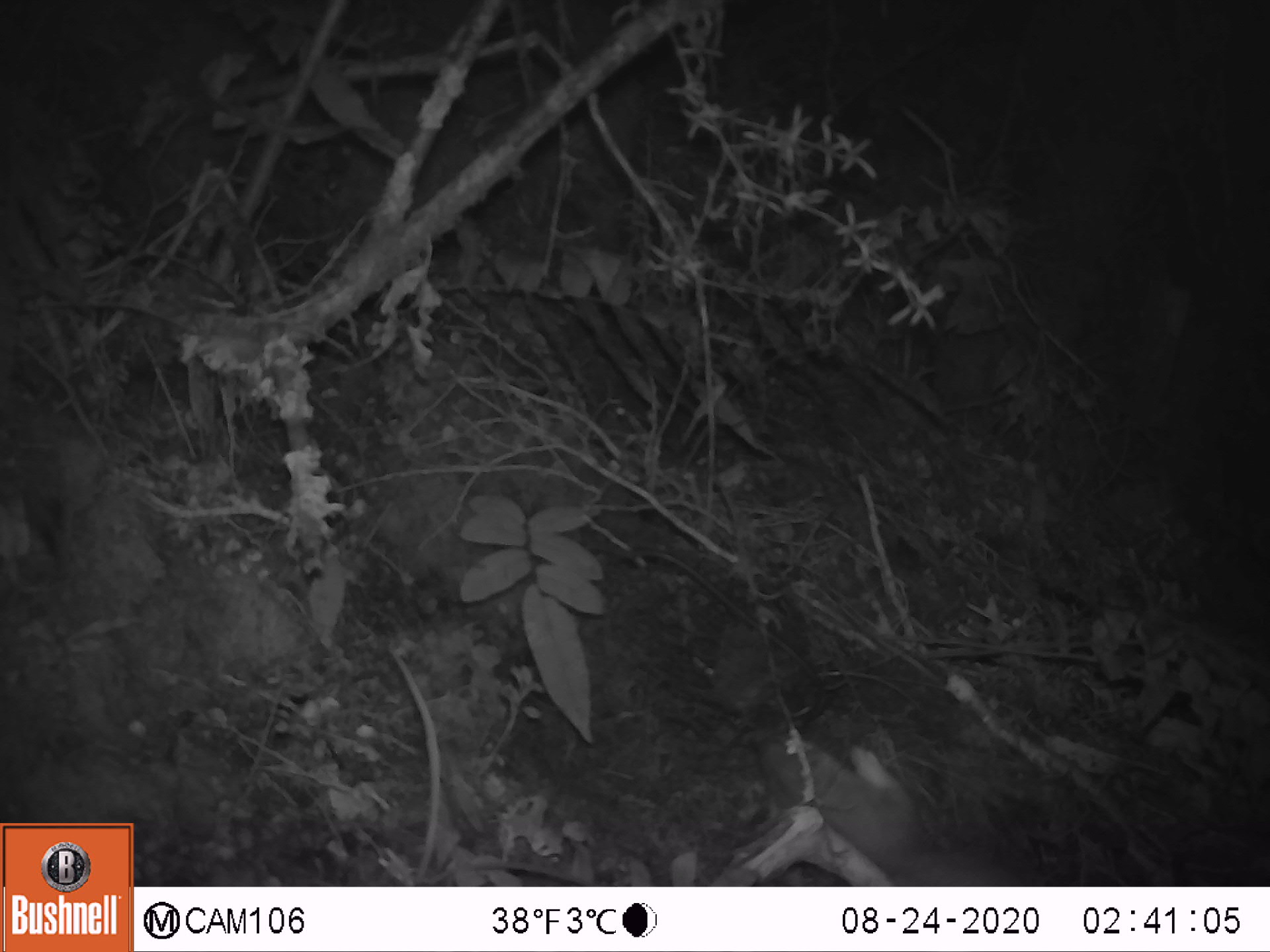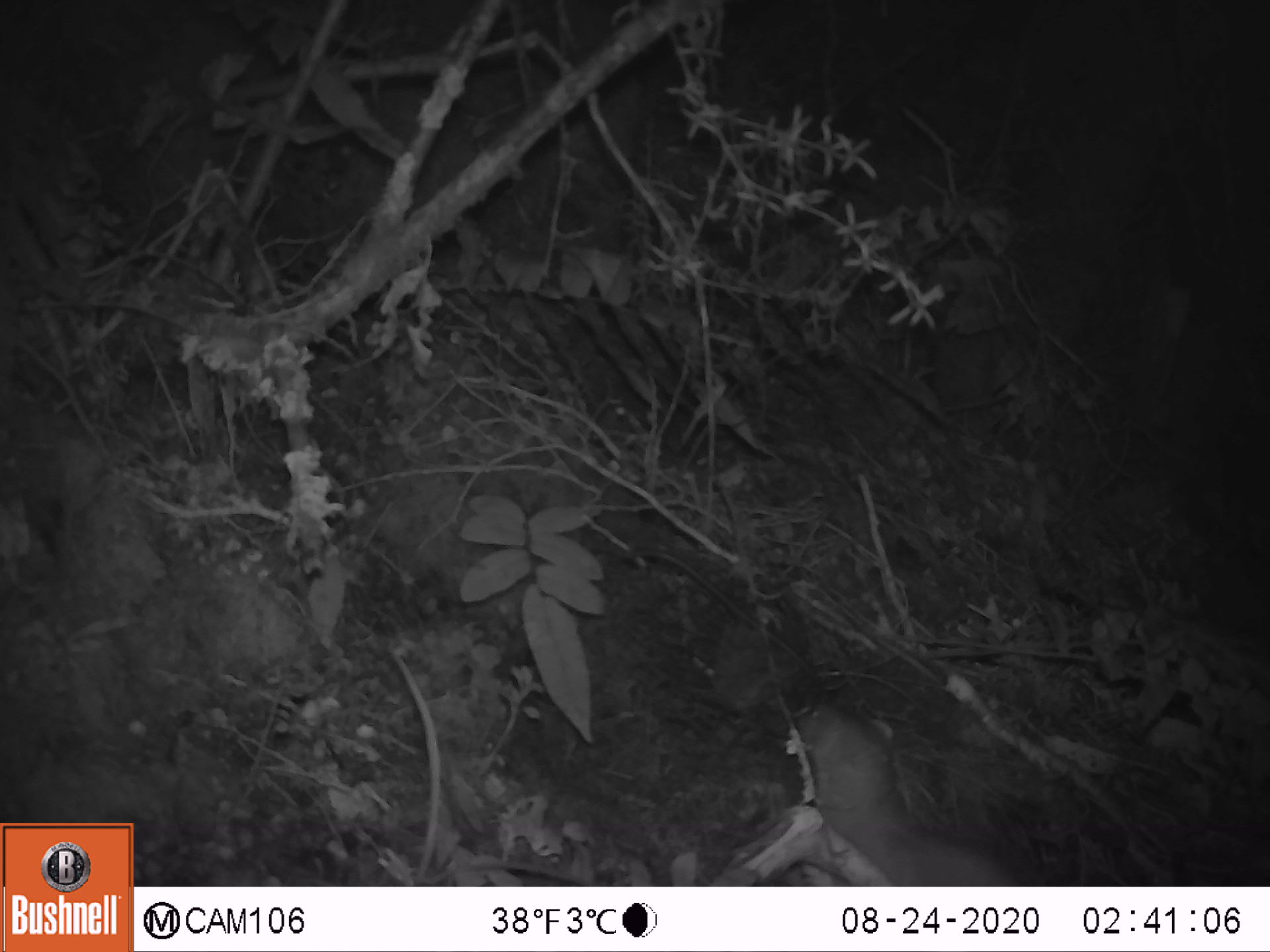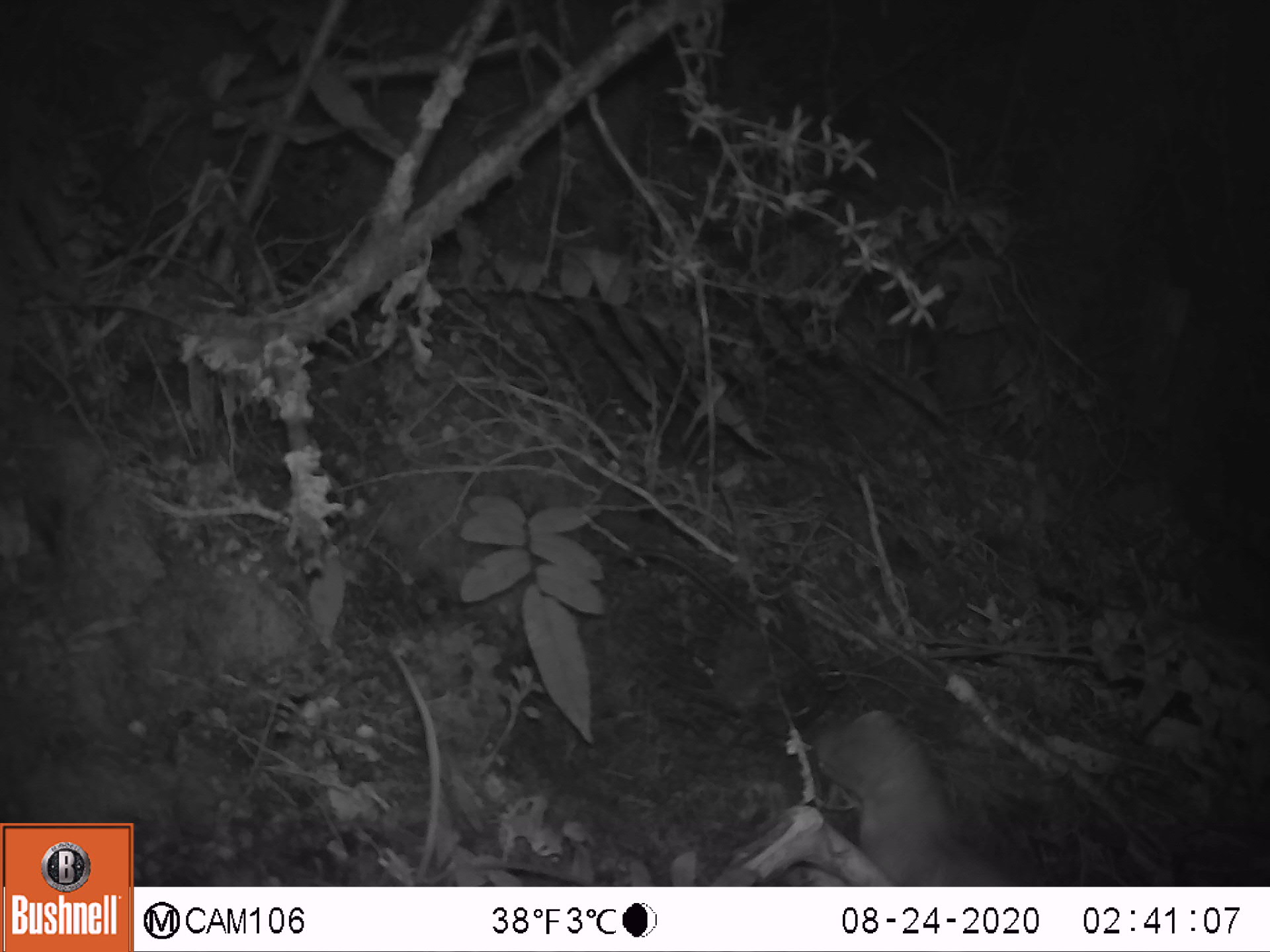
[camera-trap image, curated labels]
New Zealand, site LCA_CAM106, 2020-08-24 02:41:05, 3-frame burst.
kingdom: Animalia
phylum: Chordata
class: Mammalia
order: Carnivora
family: Mustelidae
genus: Mustela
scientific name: Mustela erminea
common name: stoat